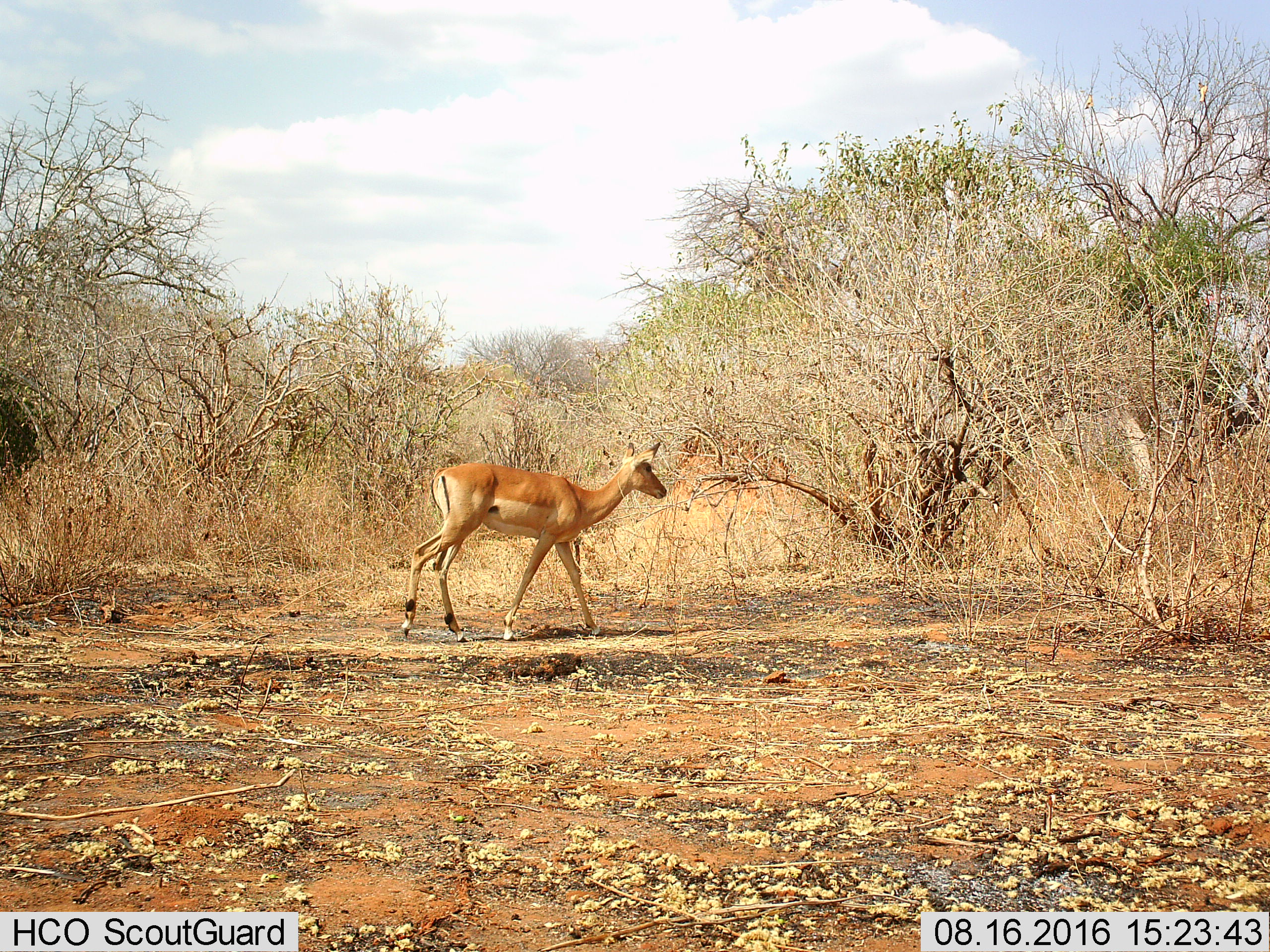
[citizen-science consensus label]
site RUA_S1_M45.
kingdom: Animalia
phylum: Chordata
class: Mammalia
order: Artiodactyla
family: Bovidae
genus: Aepyceros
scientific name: Aepyceros melampus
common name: impala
Impala (Aepyceros melampus), count 1. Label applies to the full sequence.